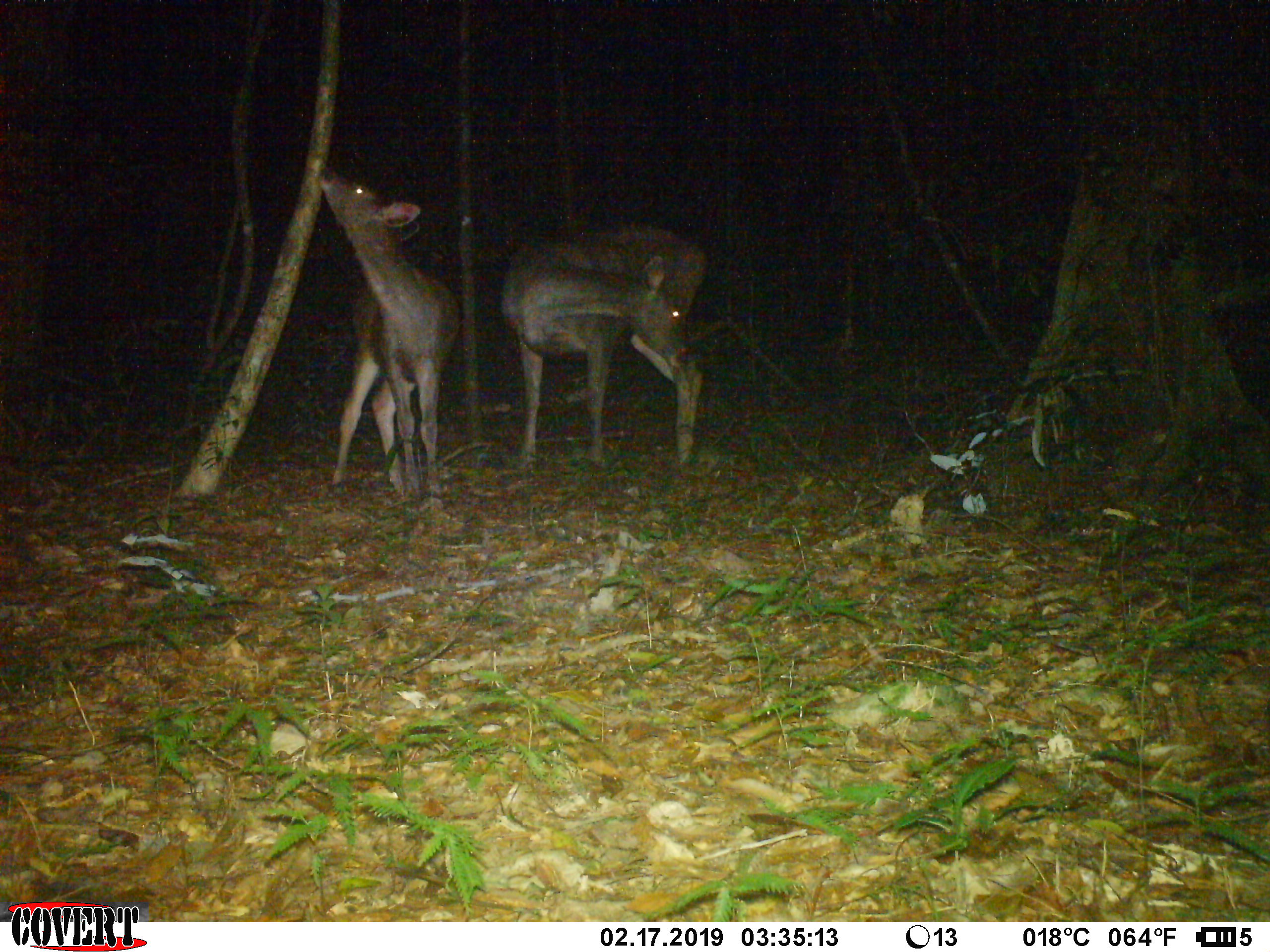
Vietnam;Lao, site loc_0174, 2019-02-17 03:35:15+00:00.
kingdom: Animalia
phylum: Chordata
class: Mammalia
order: Artiodactyla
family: Cervidae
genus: Rusa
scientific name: Rusa unicolor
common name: sambar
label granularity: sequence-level